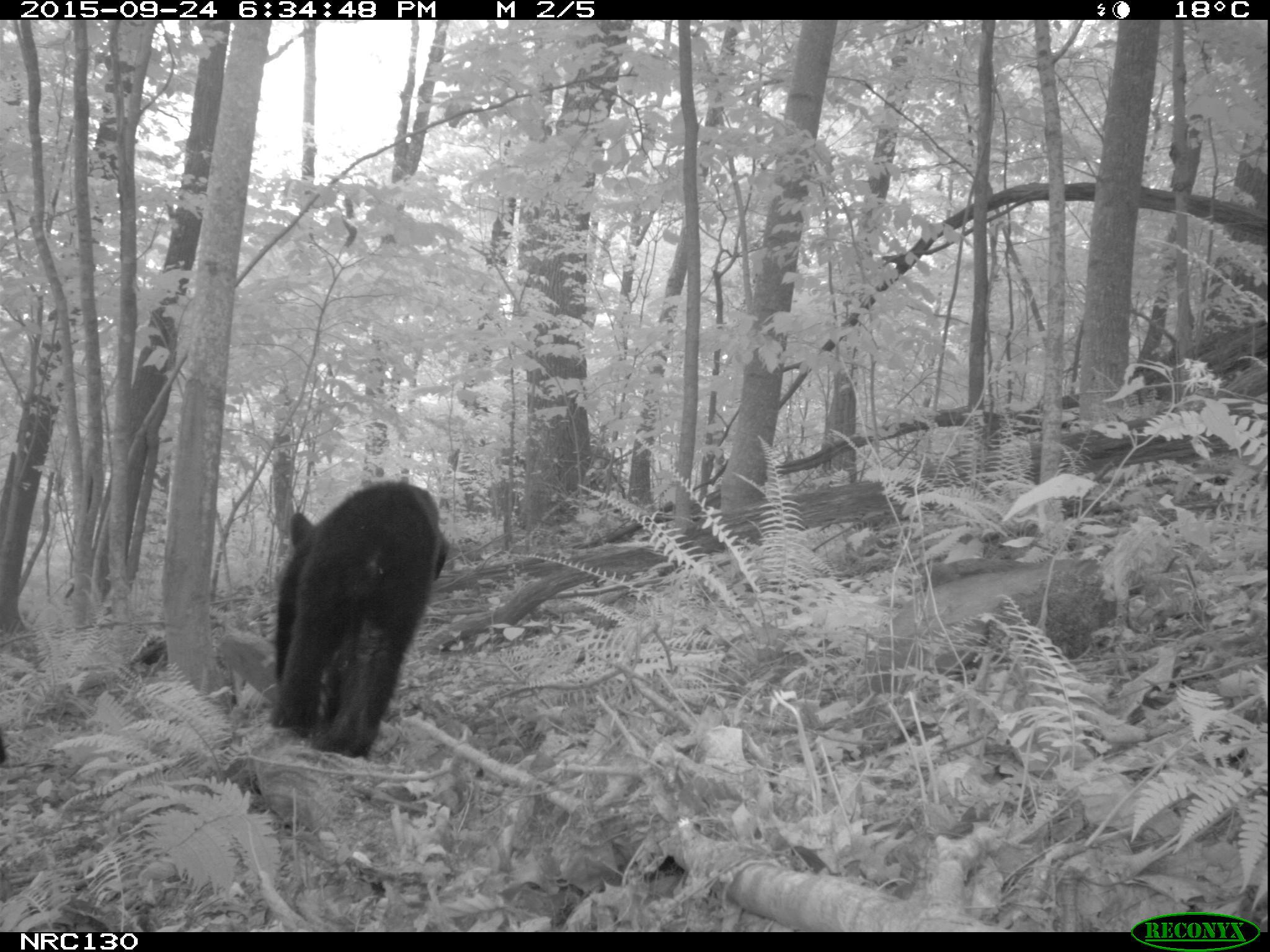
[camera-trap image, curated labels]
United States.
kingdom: Animalia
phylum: Chordata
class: Mammalia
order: Carnivora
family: Ursidae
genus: Ursus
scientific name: Ursus americanus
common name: american black bear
American Black Bear (Ursus americanus).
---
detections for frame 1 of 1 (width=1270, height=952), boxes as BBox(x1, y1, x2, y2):
American Black Bear: BBox(261, 479, 456, 759)